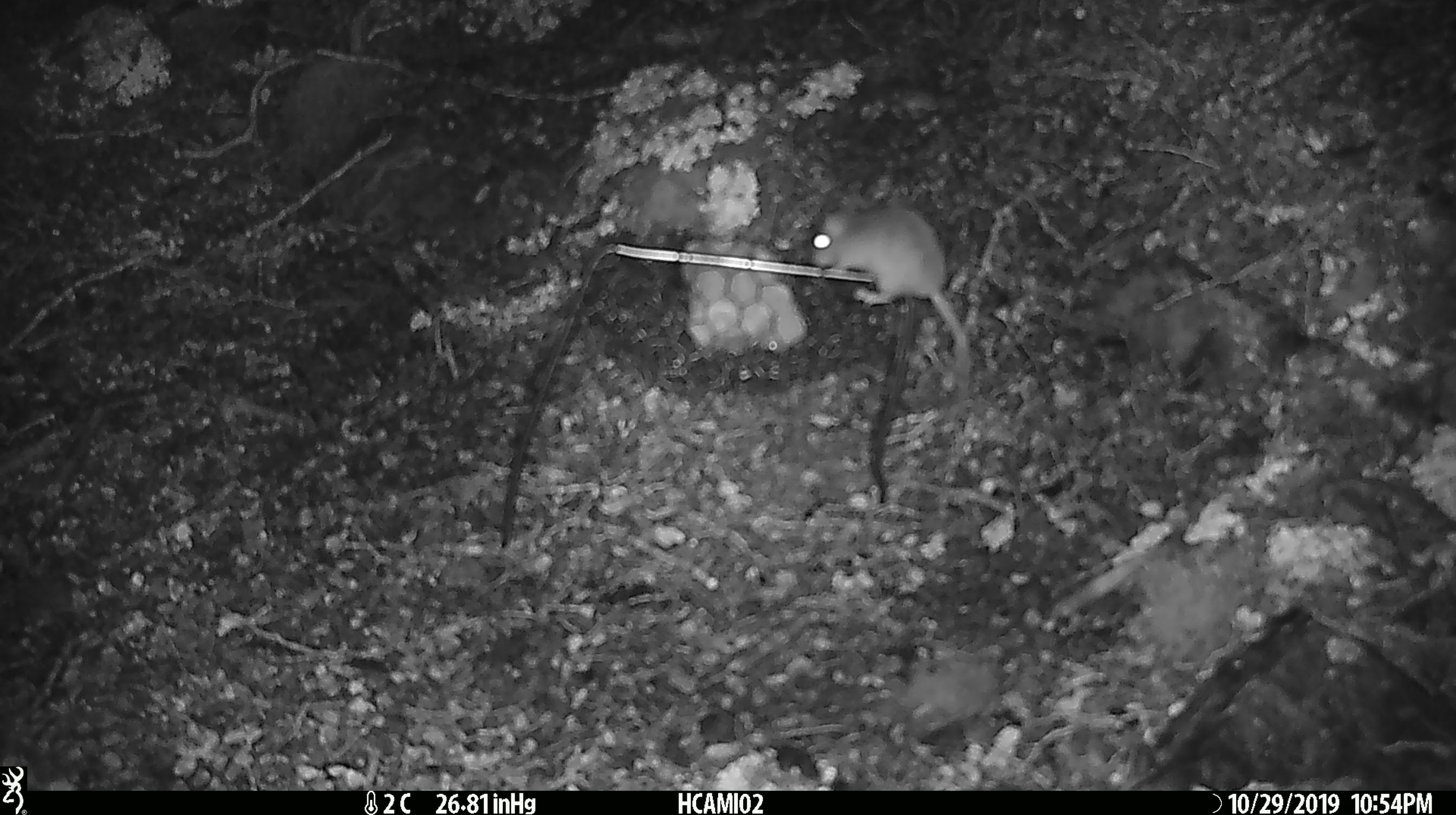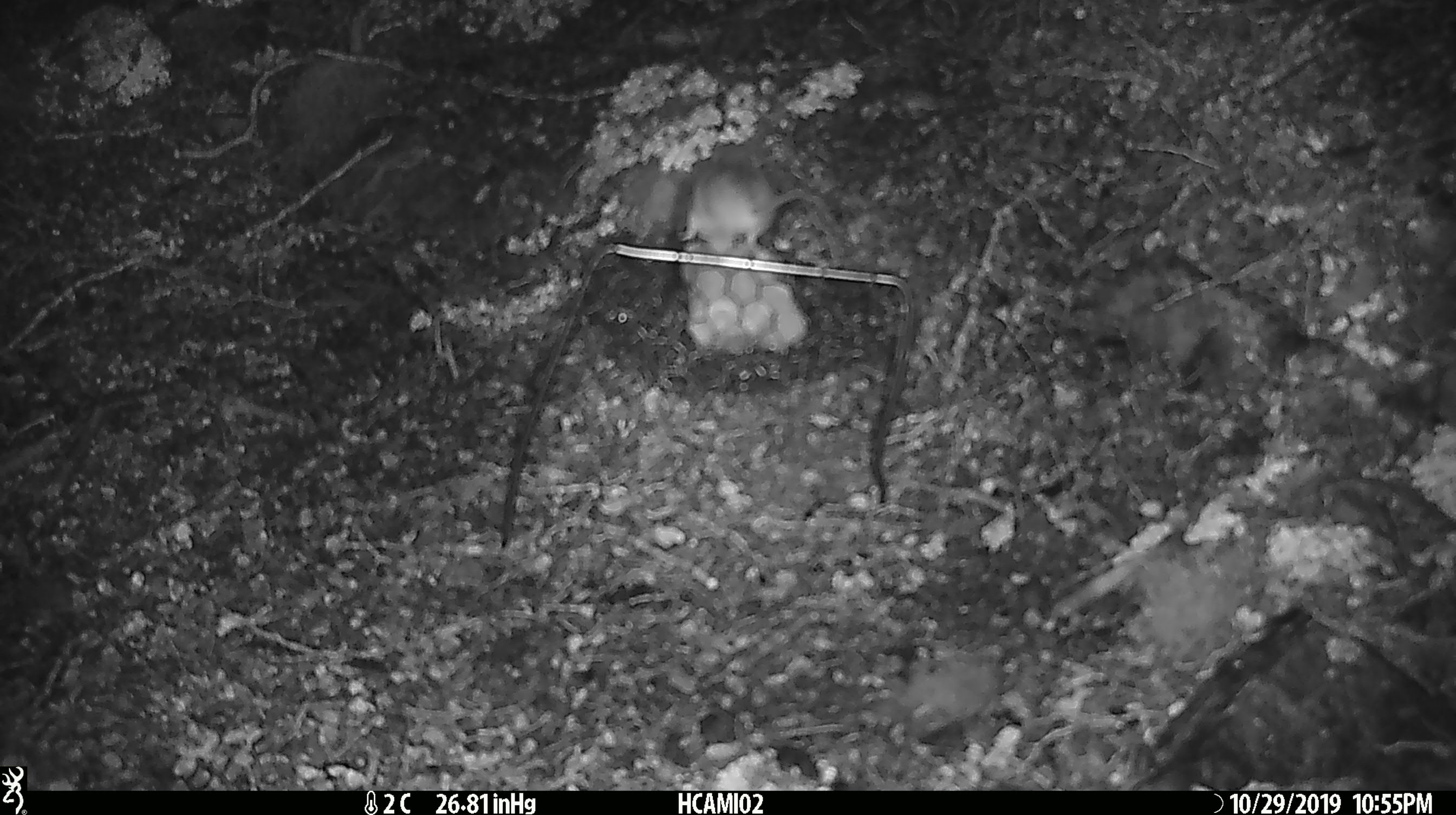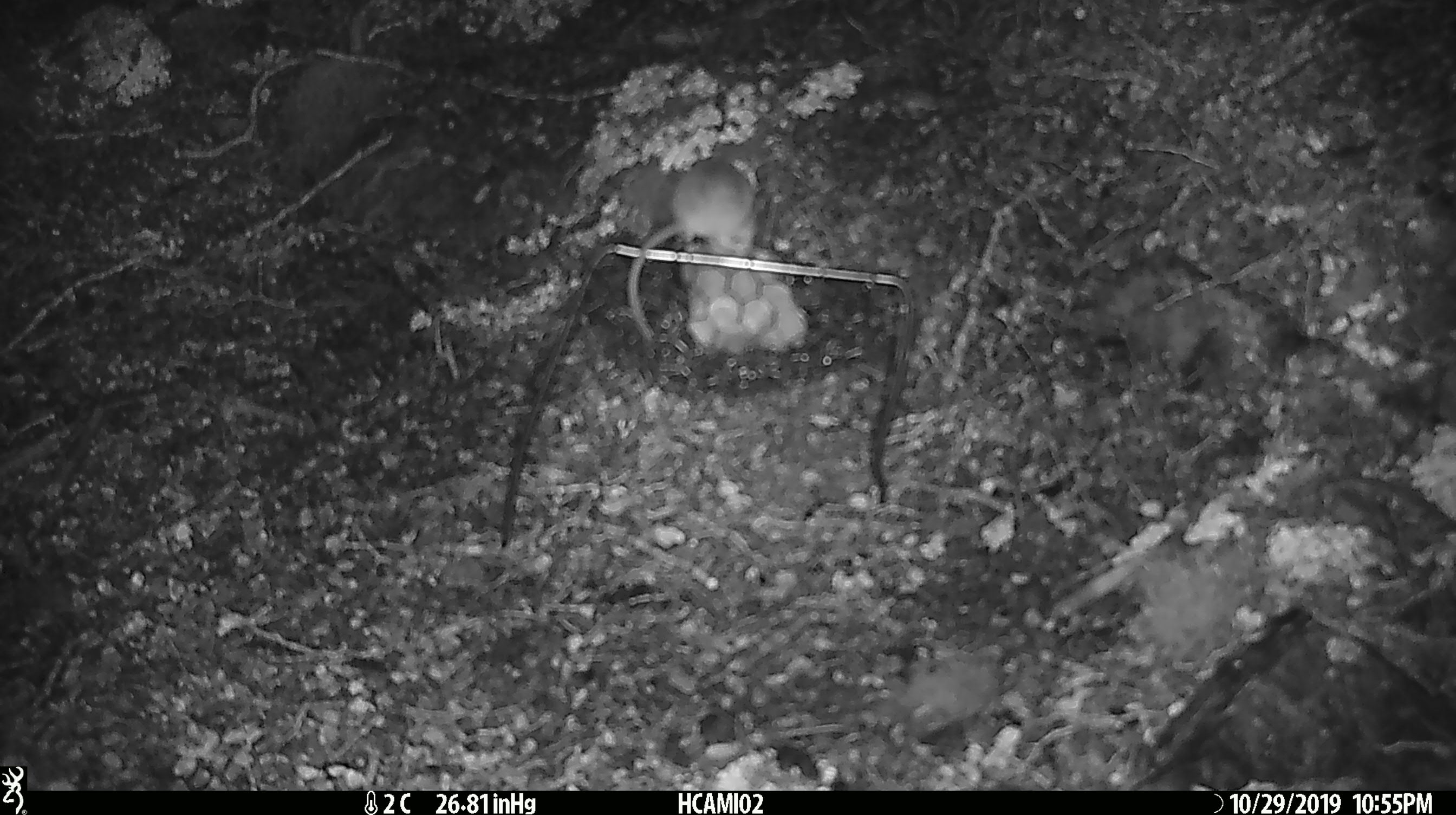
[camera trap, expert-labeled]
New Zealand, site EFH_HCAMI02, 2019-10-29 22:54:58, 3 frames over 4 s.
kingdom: Animalia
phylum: Chordata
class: Mammalia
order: Rodentia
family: Muridae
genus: Mus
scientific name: Mus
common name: mouse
Mouse (Mus).